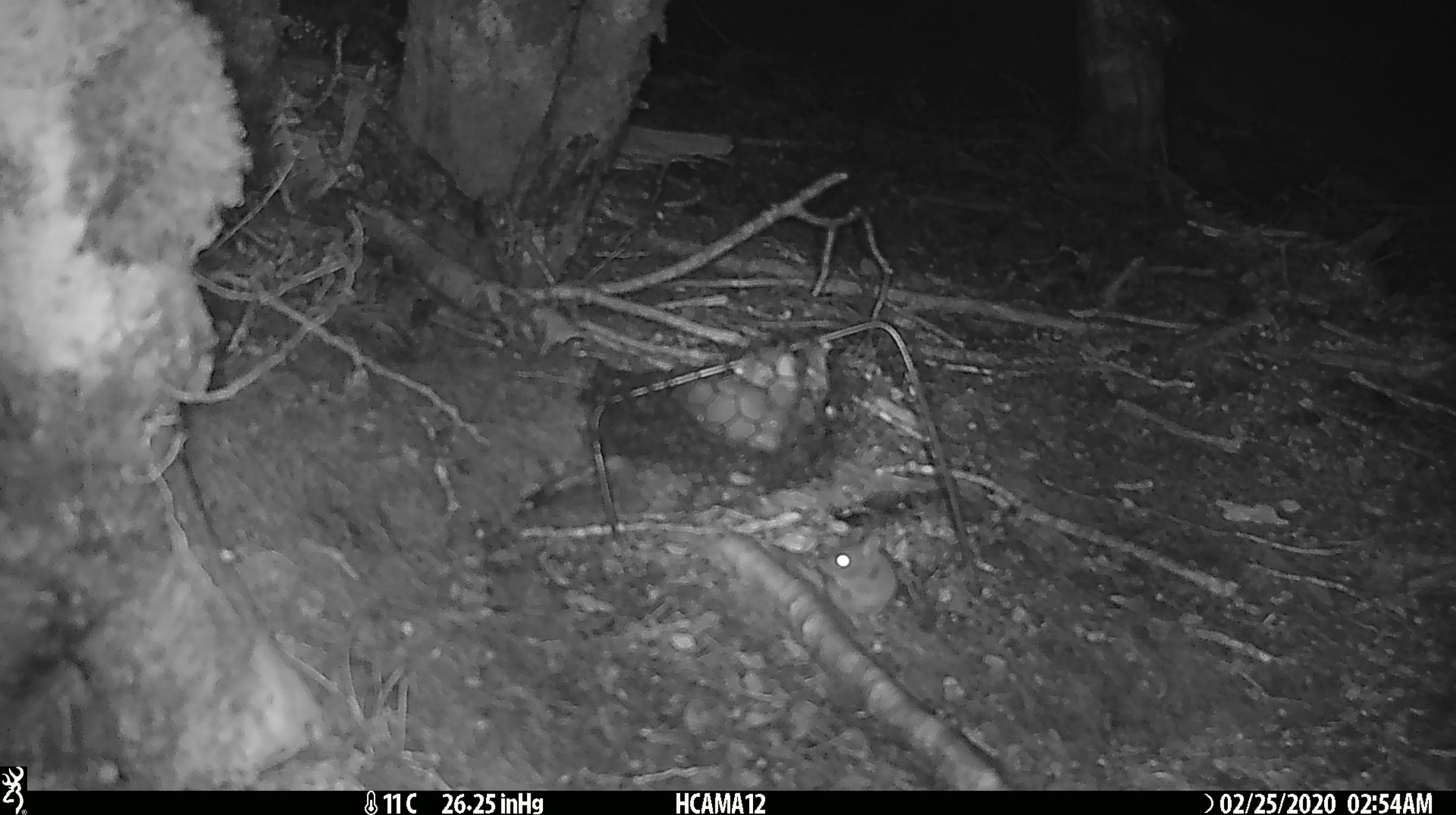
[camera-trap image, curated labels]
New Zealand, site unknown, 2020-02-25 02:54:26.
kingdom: Animalia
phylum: Chordata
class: Mammalia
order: Rodentia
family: Muridae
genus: Mus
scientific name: Mus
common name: mouse